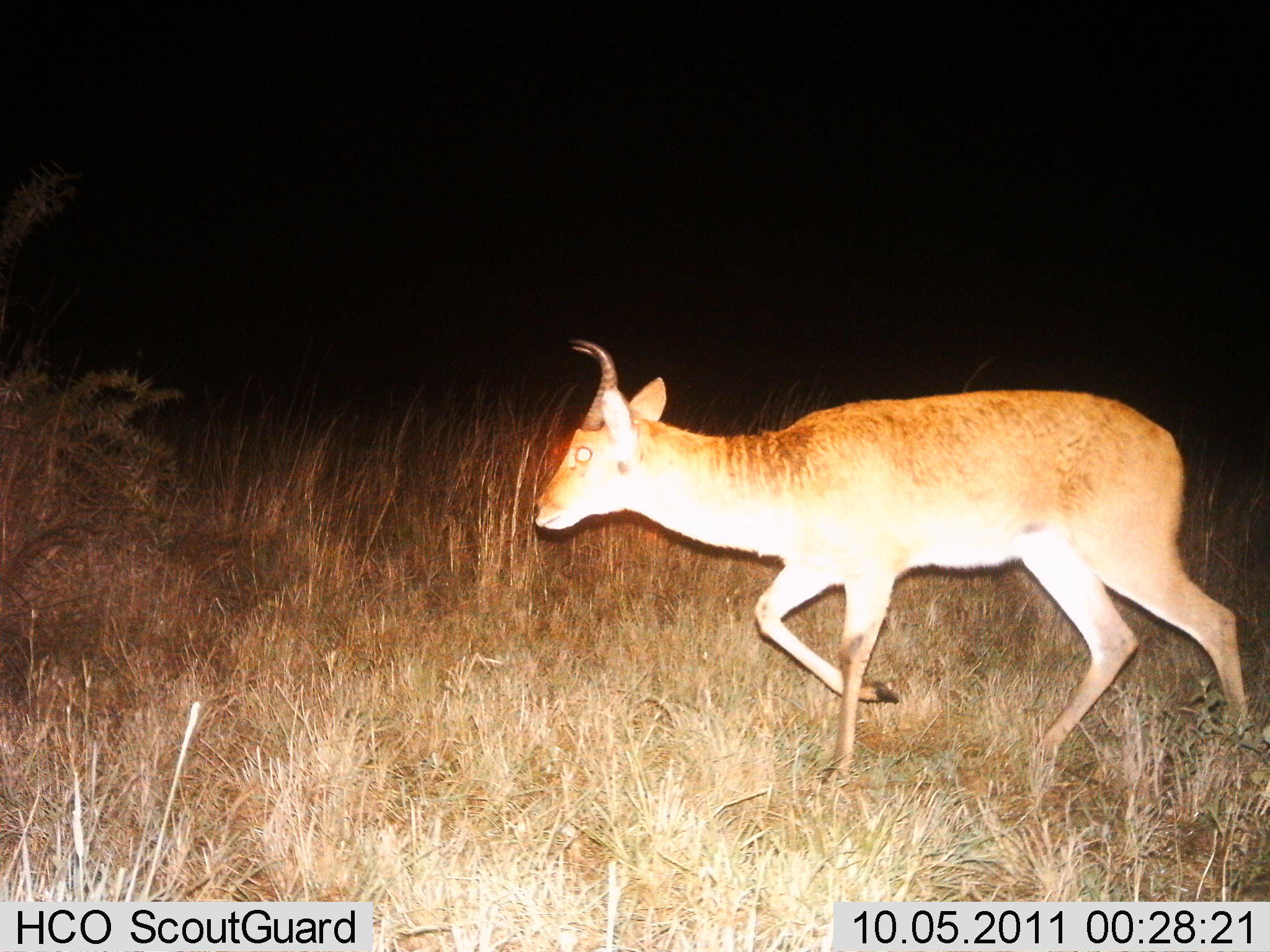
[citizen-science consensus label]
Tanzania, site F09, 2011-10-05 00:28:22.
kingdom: Animalia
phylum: Chordata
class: Mammalia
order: Artiodactyla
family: Bovidae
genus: Redunca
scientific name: Redunca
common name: reedbuck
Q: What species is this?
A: Reedbuck (Redunca).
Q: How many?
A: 1.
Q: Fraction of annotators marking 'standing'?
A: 0%.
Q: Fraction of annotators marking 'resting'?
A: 0%.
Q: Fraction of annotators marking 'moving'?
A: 100%.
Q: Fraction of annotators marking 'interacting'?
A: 0%.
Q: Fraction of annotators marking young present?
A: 0%.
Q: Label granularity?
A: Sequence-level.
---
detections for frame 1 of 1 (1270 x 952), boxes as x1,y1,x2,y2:
animal: 532,338,1257,797